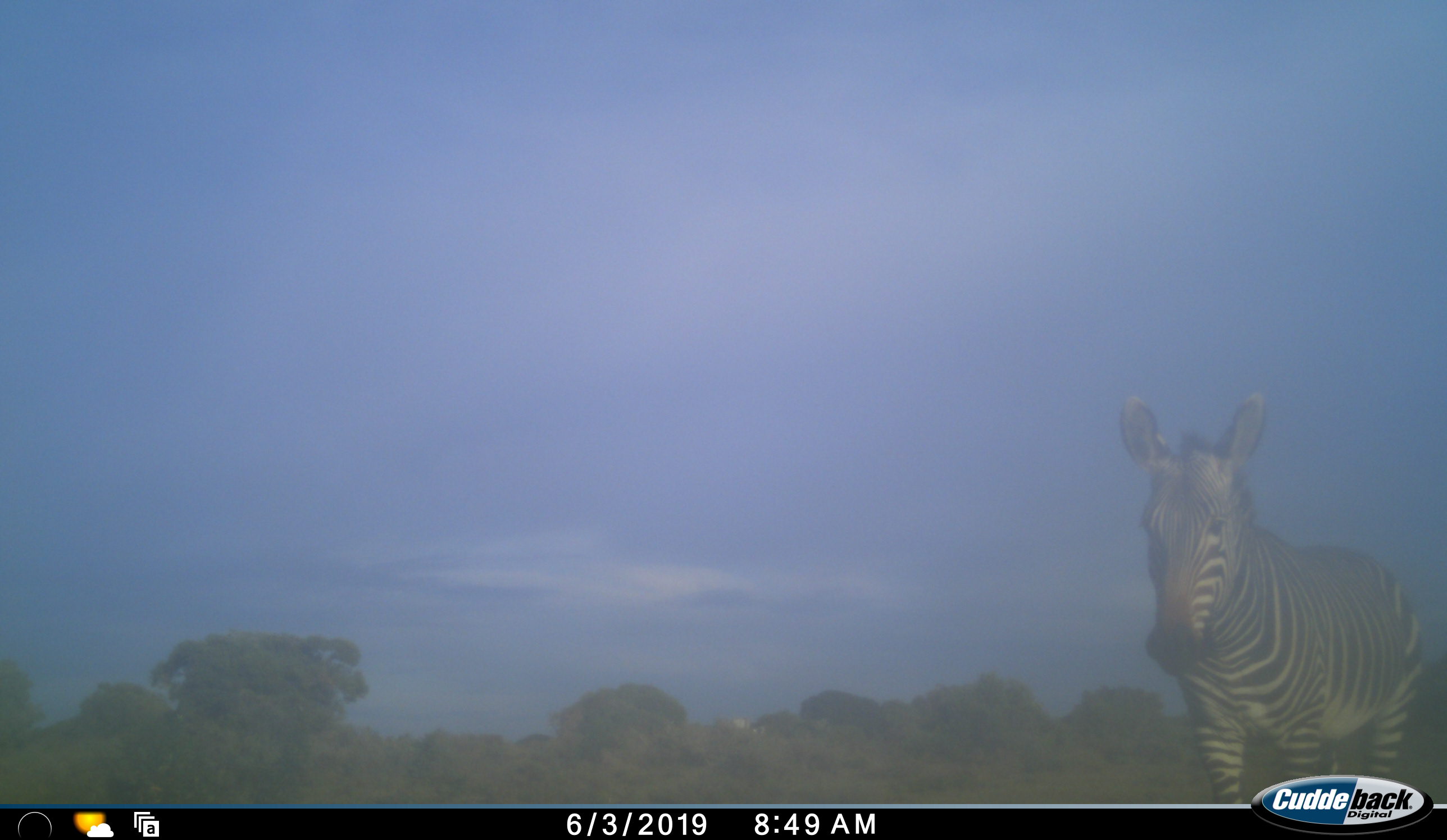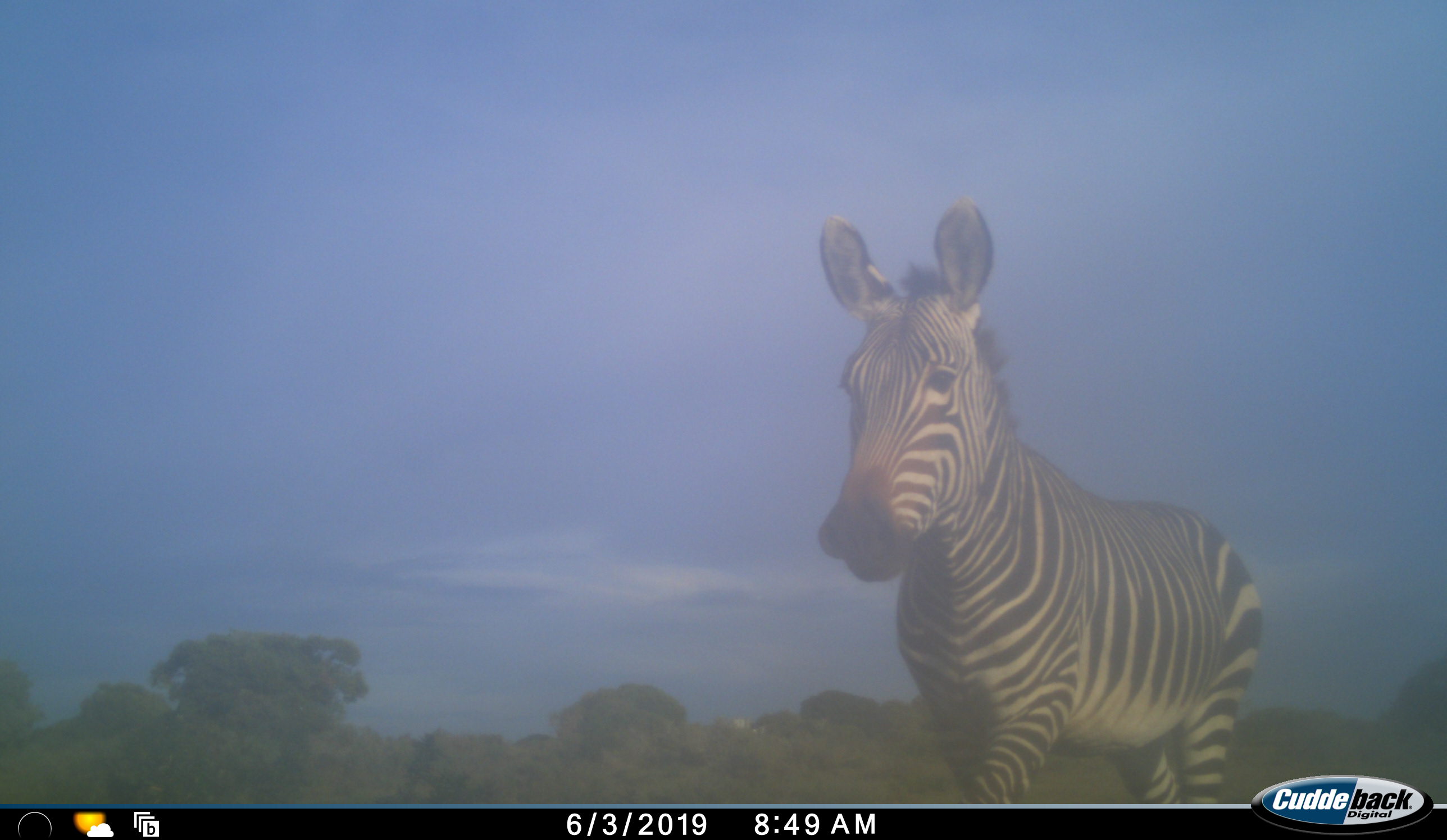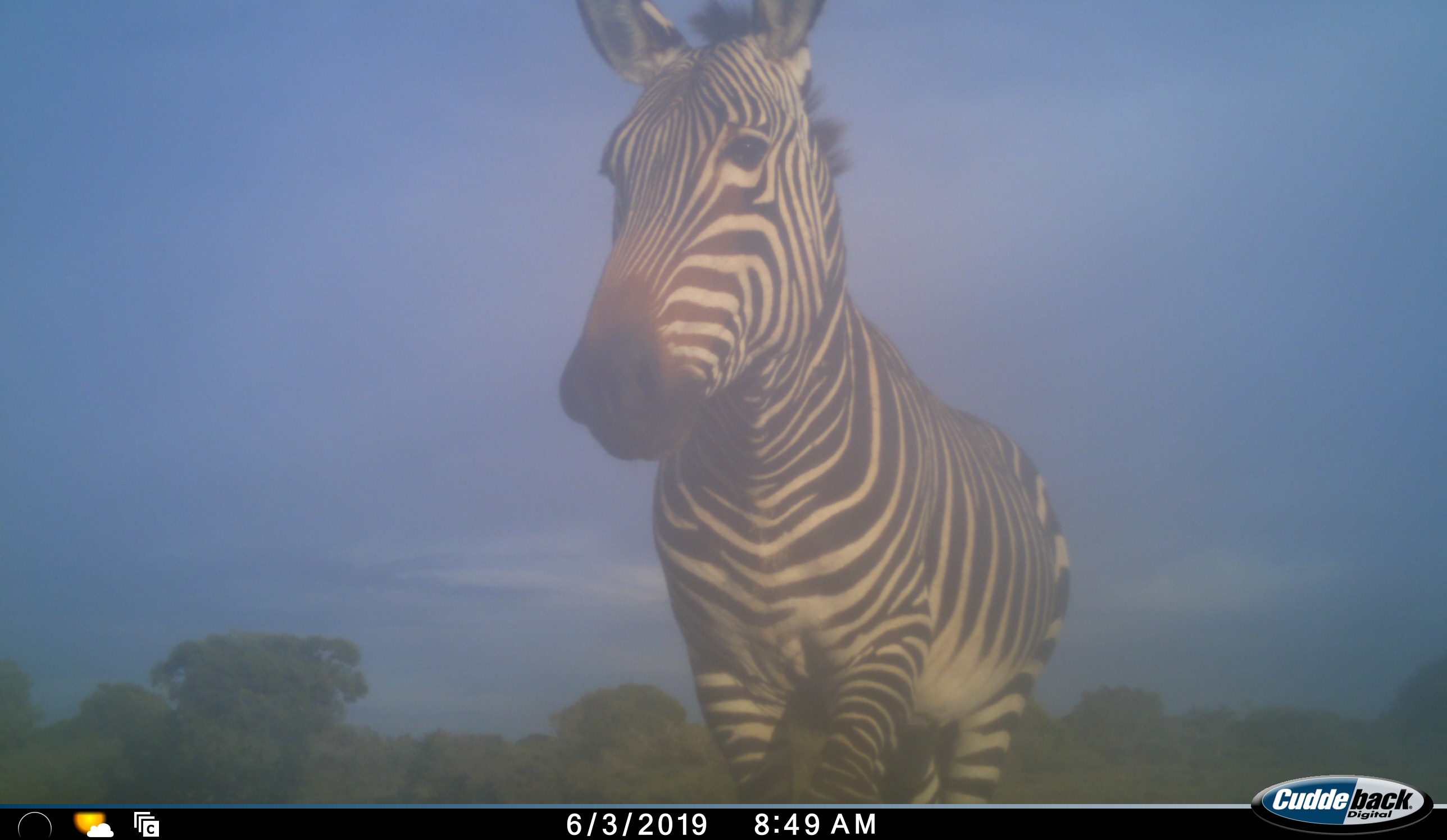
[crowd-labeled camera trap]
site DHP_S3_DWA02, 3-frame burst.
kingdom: Animalia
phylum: Chordata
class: Mammalia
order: Perissodactyla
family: Equidae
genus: Equus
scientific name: Equus zebra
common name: mountain zebra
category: zebramountain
Zebramountain (mountain zebra) (Equus zebra), count 1. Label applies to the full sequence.